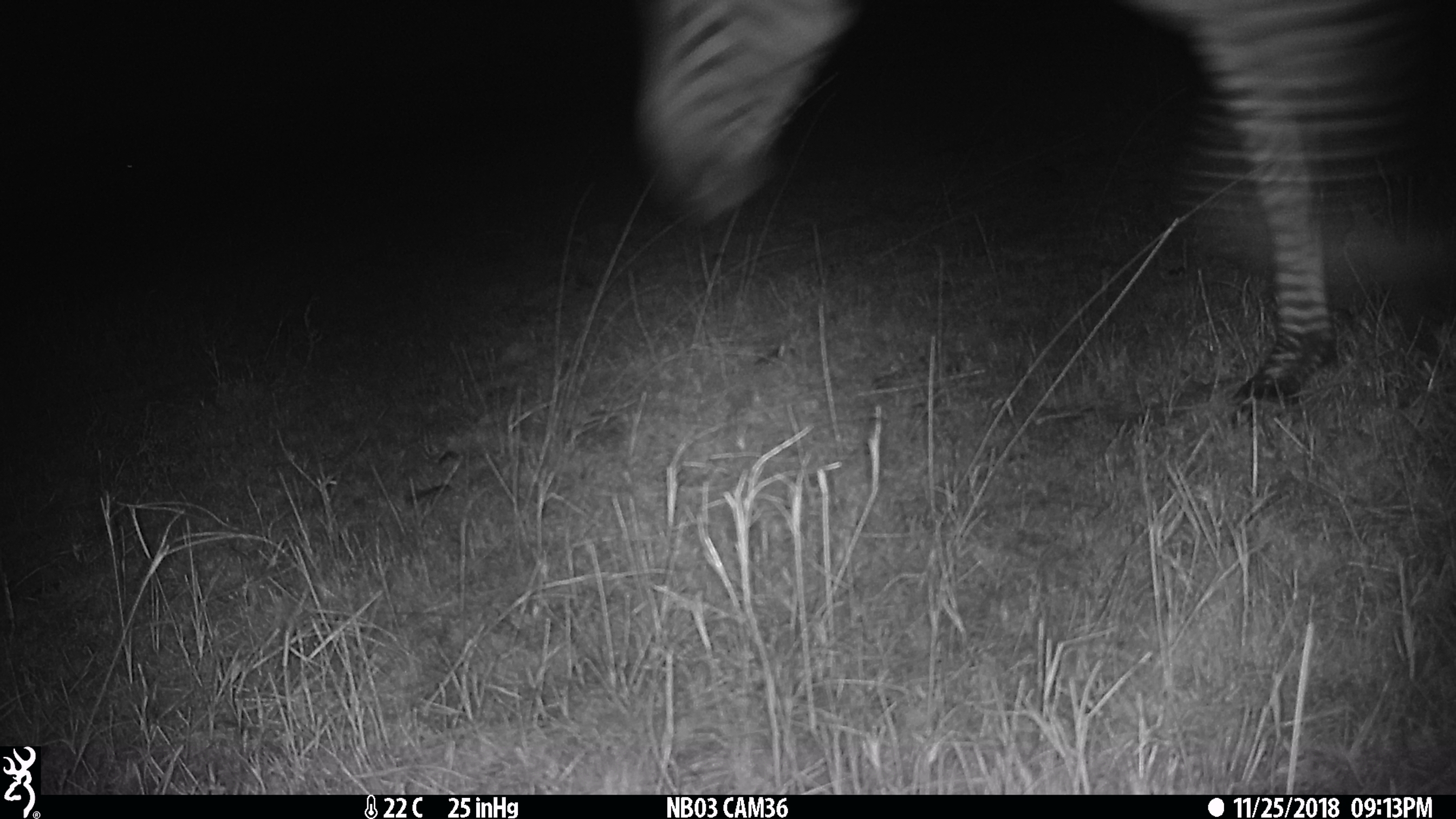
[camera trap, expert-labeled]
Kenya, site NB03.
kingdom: Animalia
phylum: Chordata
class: Mammalia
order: Perissodactyla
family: Equidae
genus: Equus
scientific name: Equus quagga burchellii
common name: burchell's zebra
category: zebra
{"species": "zebra (burchell's zebra) (Equus quagga burchellii)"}